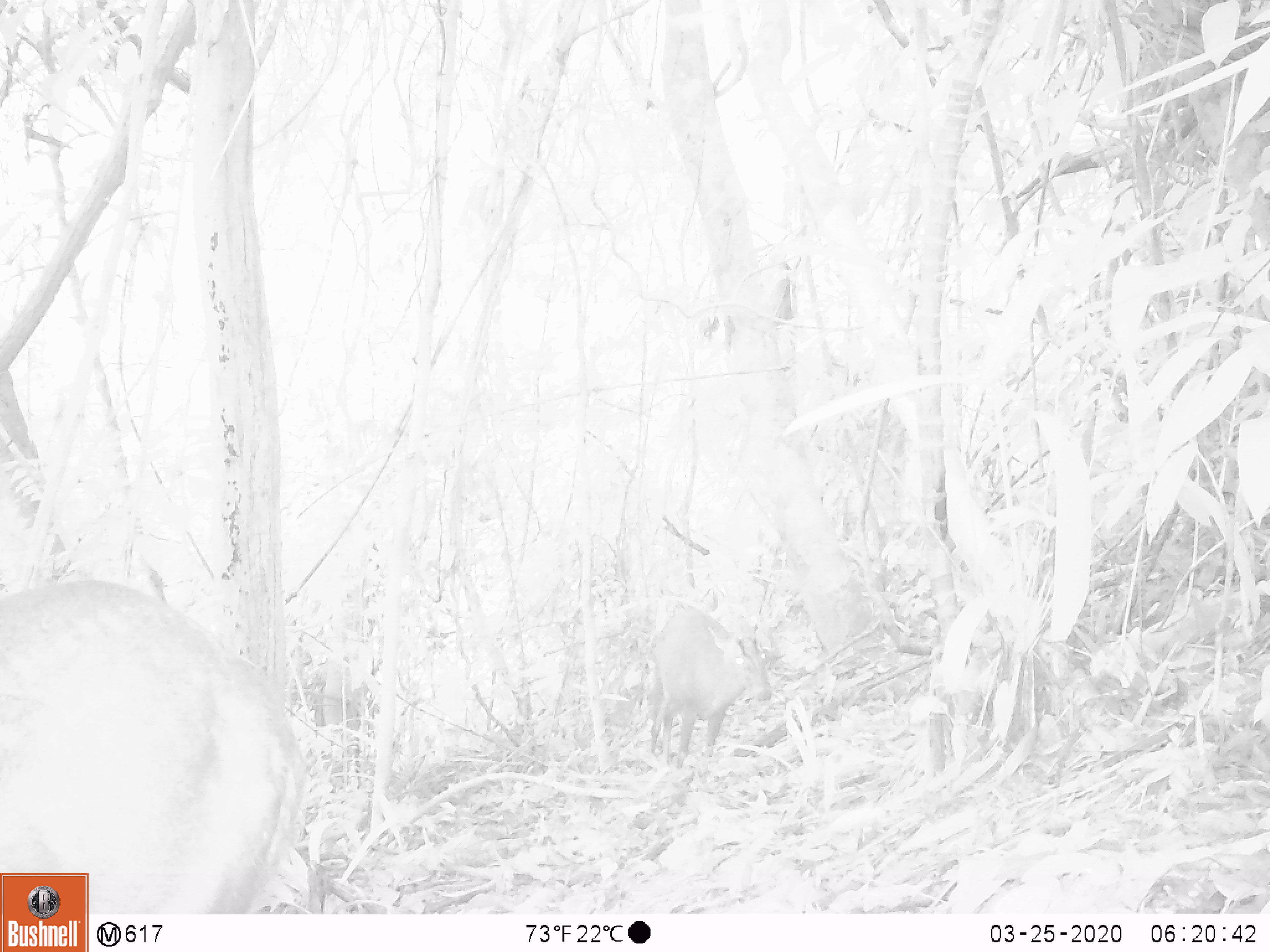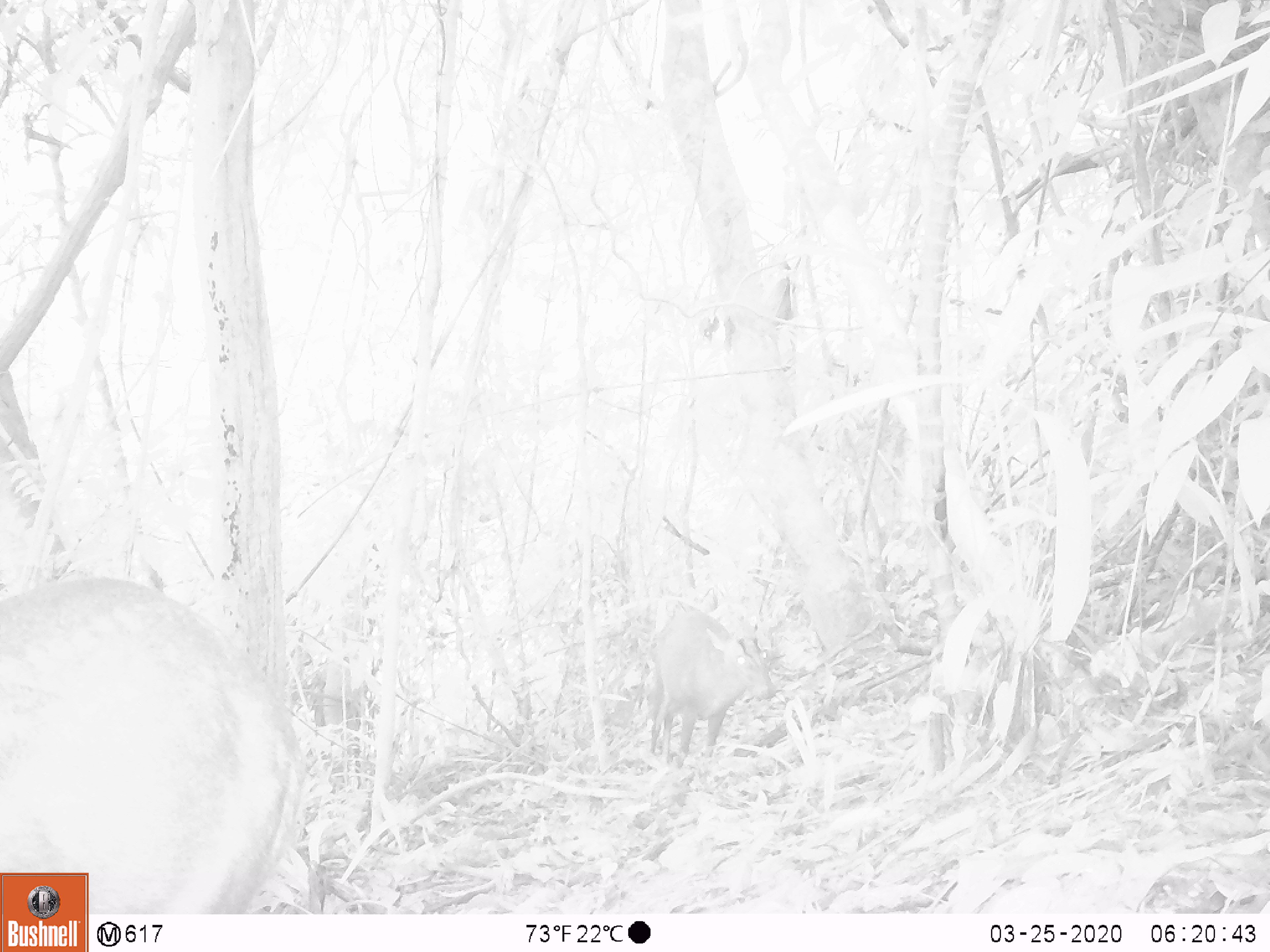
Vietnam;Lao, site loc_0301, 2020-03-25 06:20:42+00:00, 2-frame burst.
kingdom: Animalia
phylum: Chordata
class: Mammalia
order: Artiodactyla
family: Cervidae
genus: Muntiacus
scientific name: Muntiacus rooseveltorum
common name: roosevelt's muntjac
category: roosevelts muntjac group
Roosevelts muntjac group (roosevelt's muntjac) (Muntiacus rooseveltorum). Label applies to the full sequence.